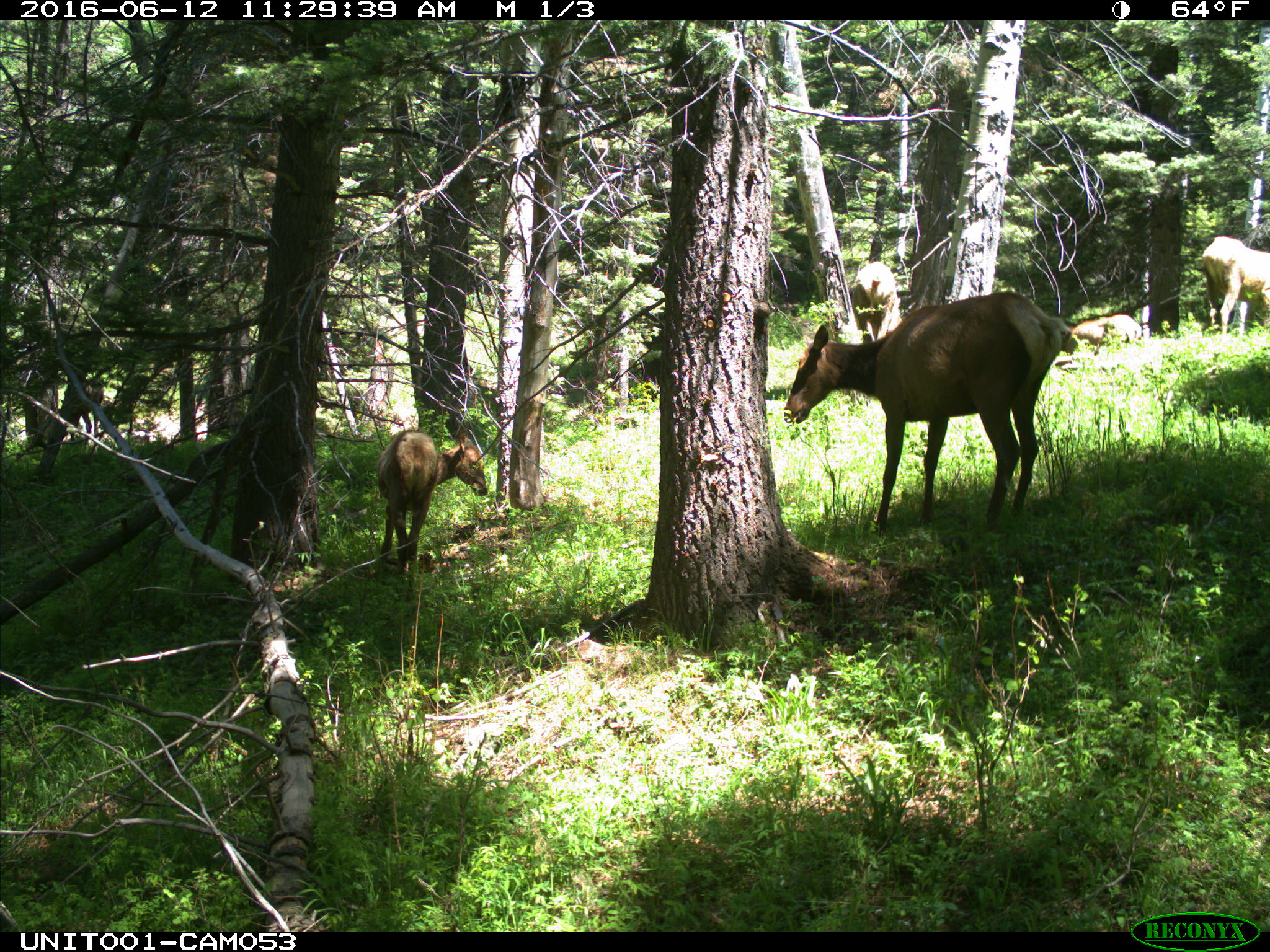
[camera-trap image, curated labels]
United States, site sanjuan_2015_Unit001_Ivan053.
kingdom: Animalia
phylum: Chordata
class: Mammalia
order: Artiodactyla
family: Cervidae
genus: Cervus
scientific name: Cervus elaphus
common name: red deer